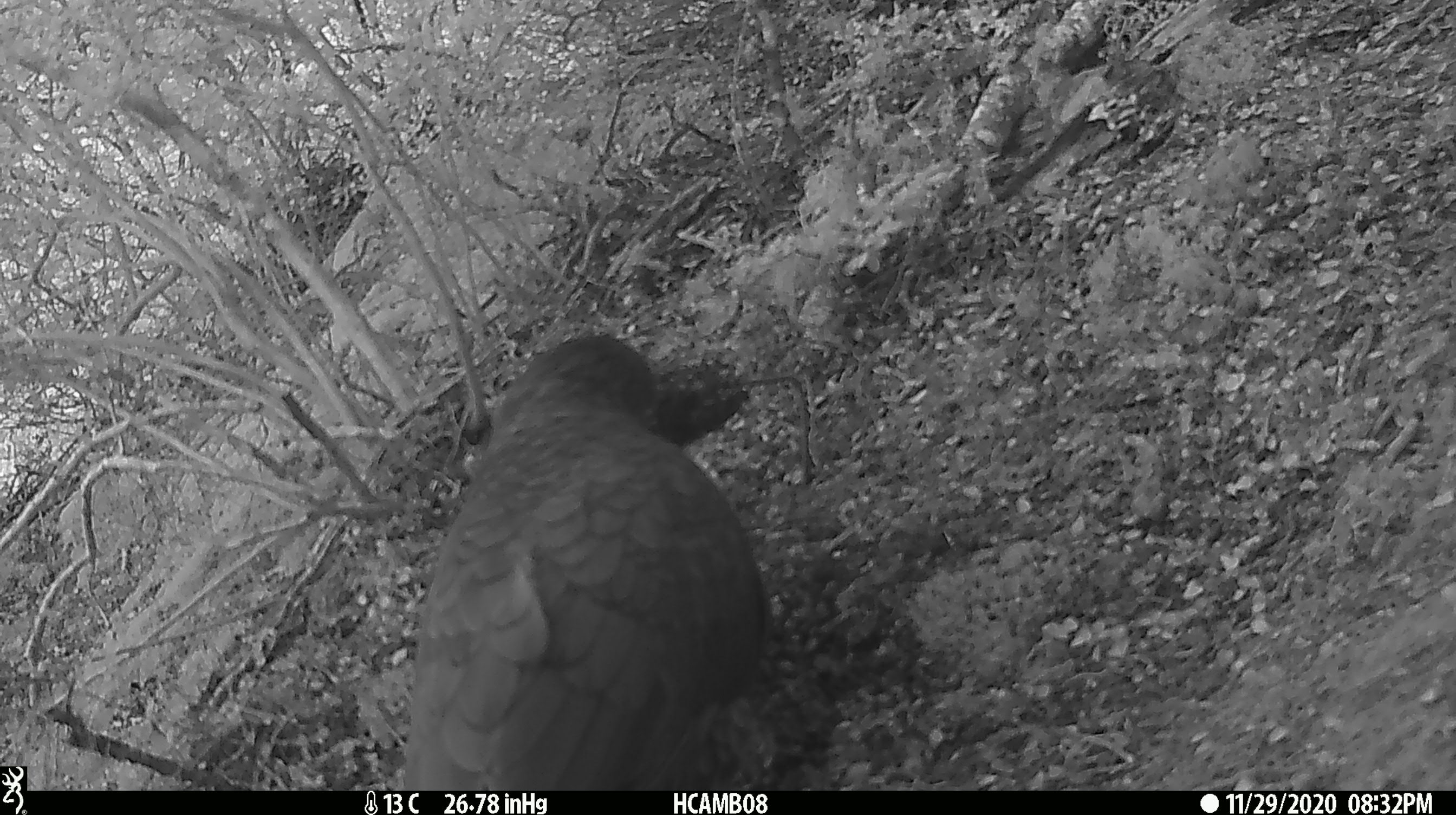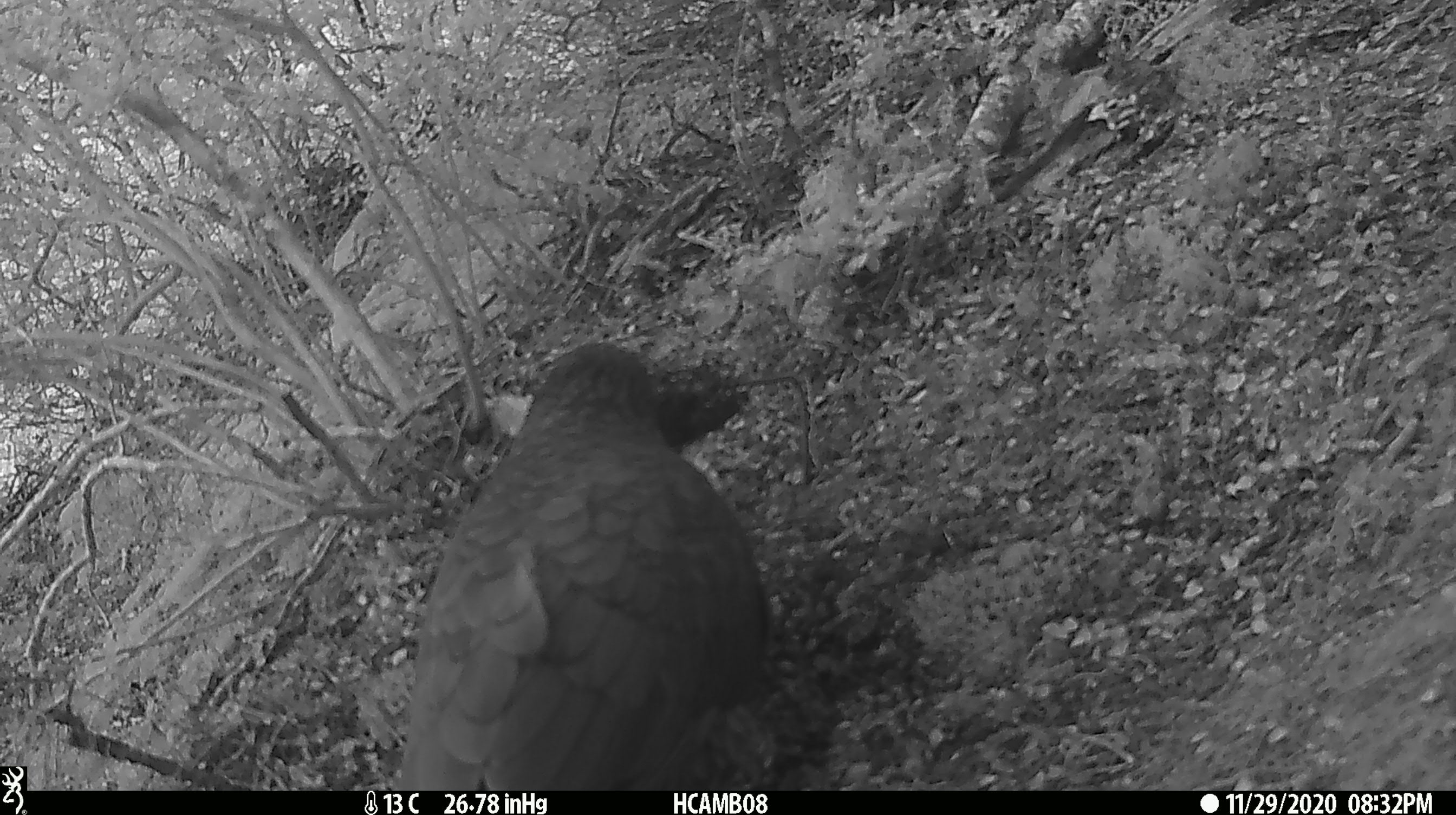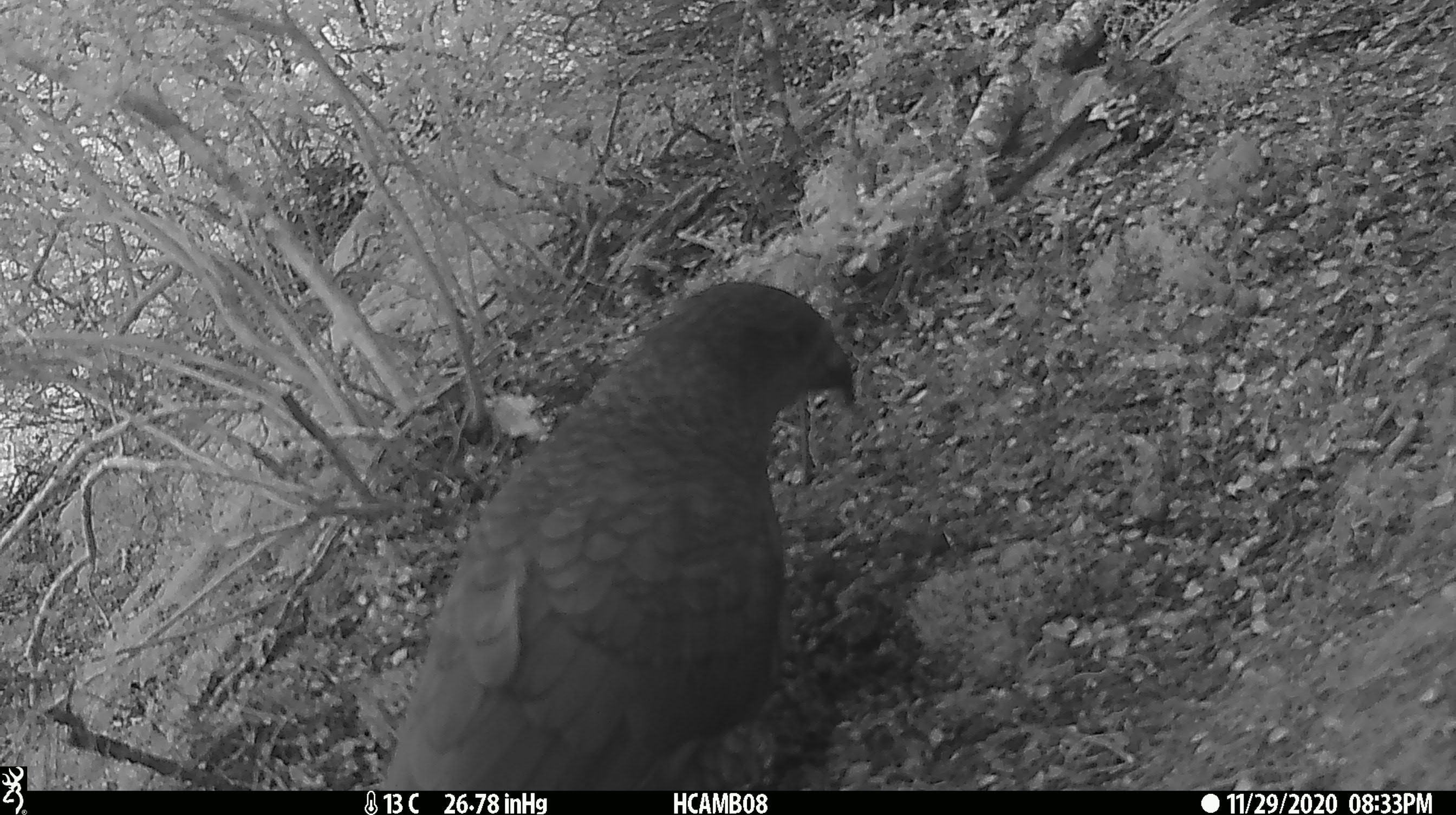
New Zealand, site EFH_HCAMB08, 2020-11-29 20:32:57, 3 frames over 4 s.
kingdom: Animalia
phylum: Chordata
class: Aves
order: Psittaciformes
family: Strigopidae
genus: Nestor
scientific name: Nestor notabilis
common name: kea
Kea (Nestor notabilis).